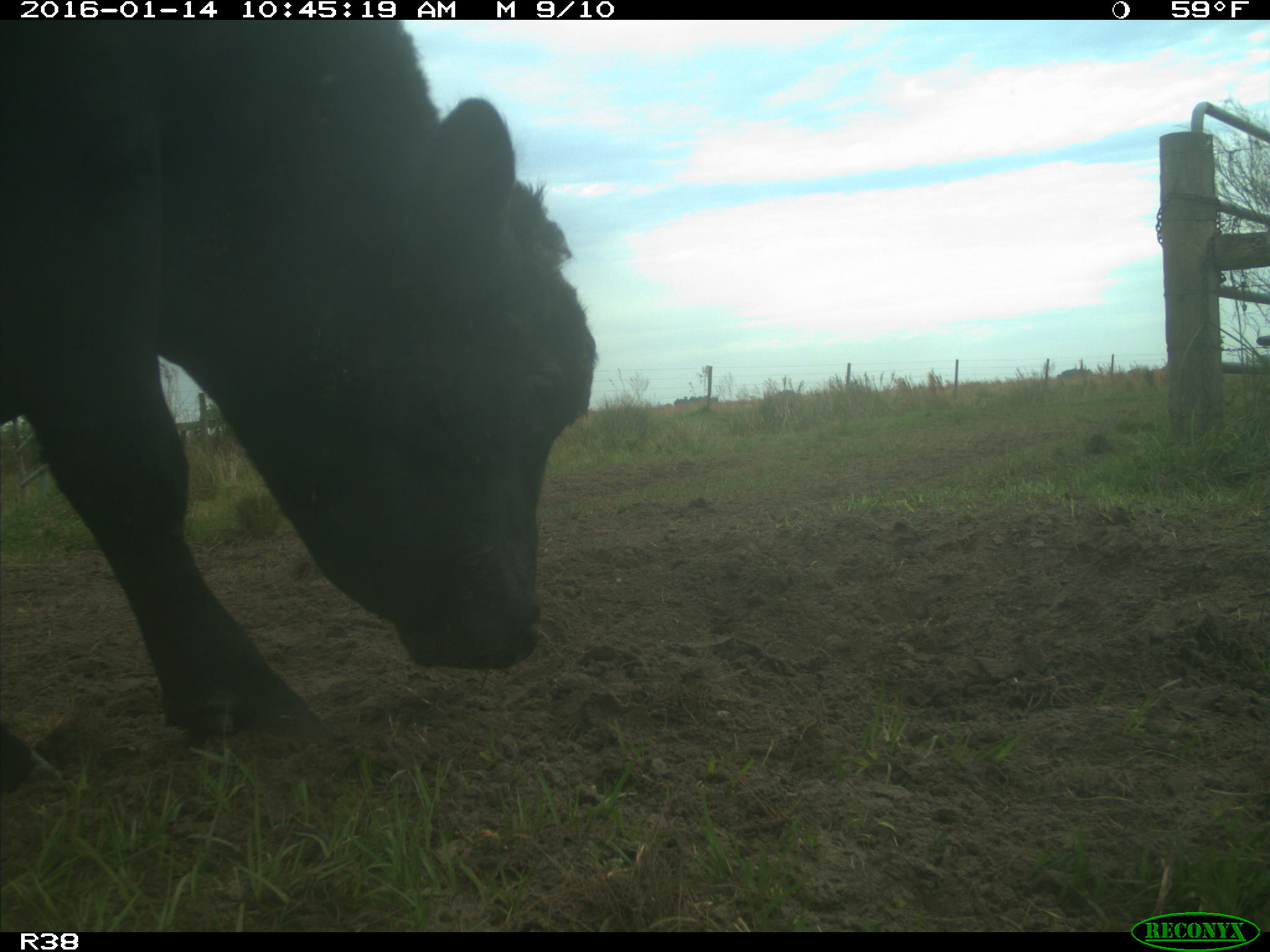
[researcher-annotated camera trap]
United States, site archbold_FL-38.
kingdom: Animalia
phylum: Chordata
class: Mammalia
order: Artiodactyla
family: Bovidae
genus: Bos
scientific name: Bos taurus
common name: domestic cow